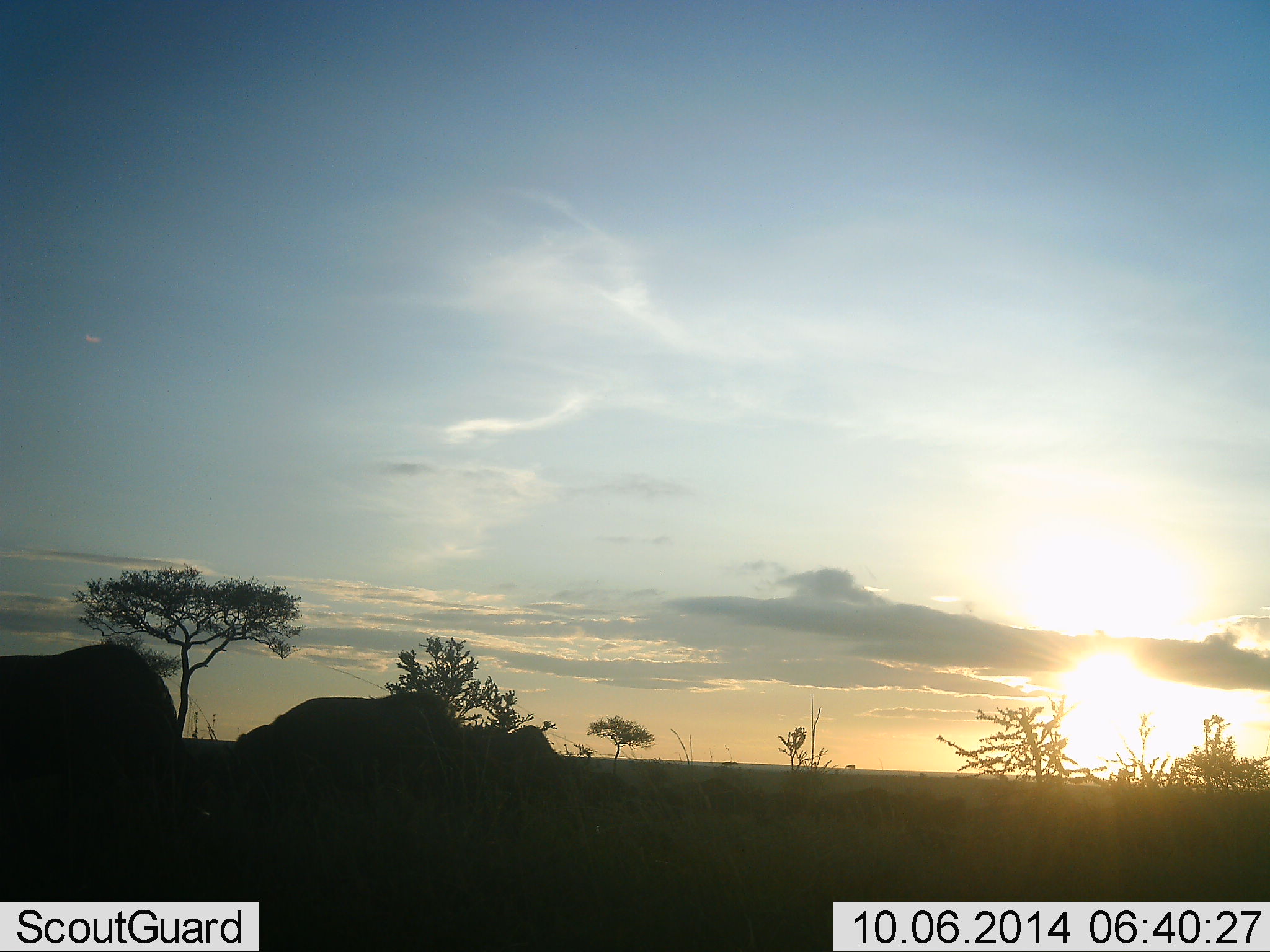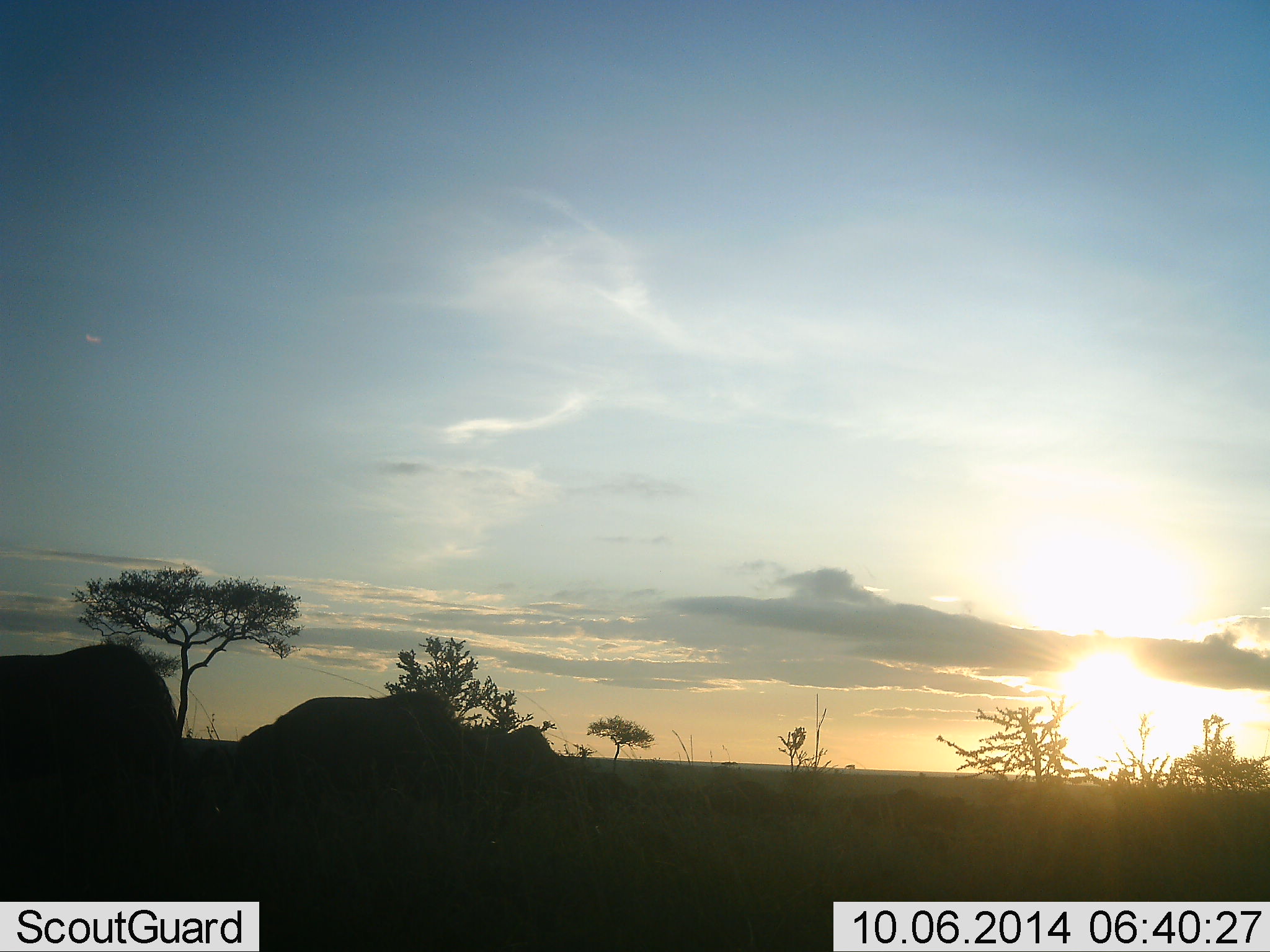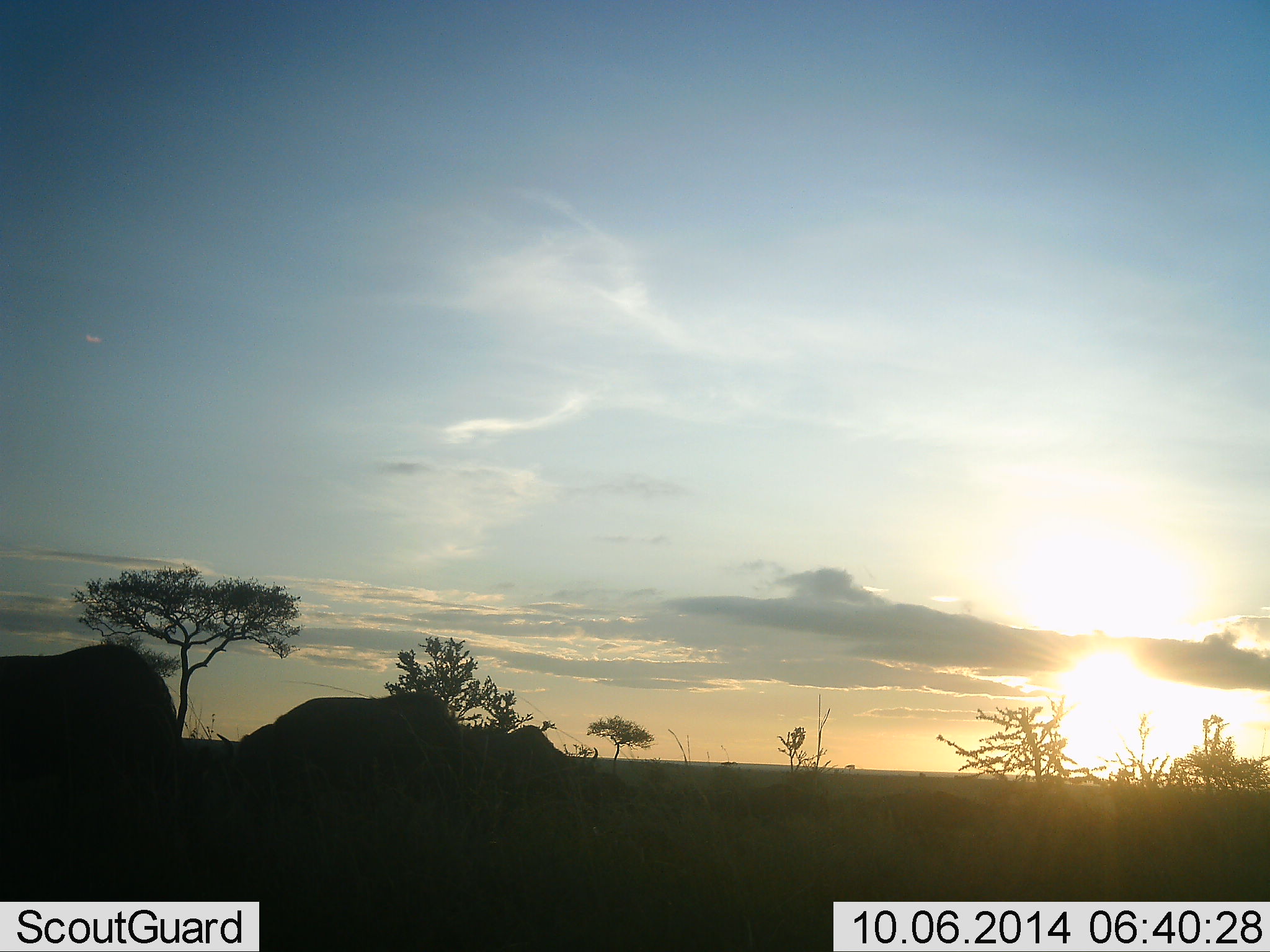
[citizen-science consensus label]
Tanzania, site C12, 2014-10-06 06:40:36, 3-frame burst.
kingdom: Animalia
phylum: Chordata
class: Mammalia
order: Artiodactyla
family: Bovidae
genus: Connochaetes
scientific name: Connochaetes taurinus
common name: blue wildebeest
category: wildebeest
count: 6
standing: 10%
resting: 0%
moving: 30%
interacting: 0%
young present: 0%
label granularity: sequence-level